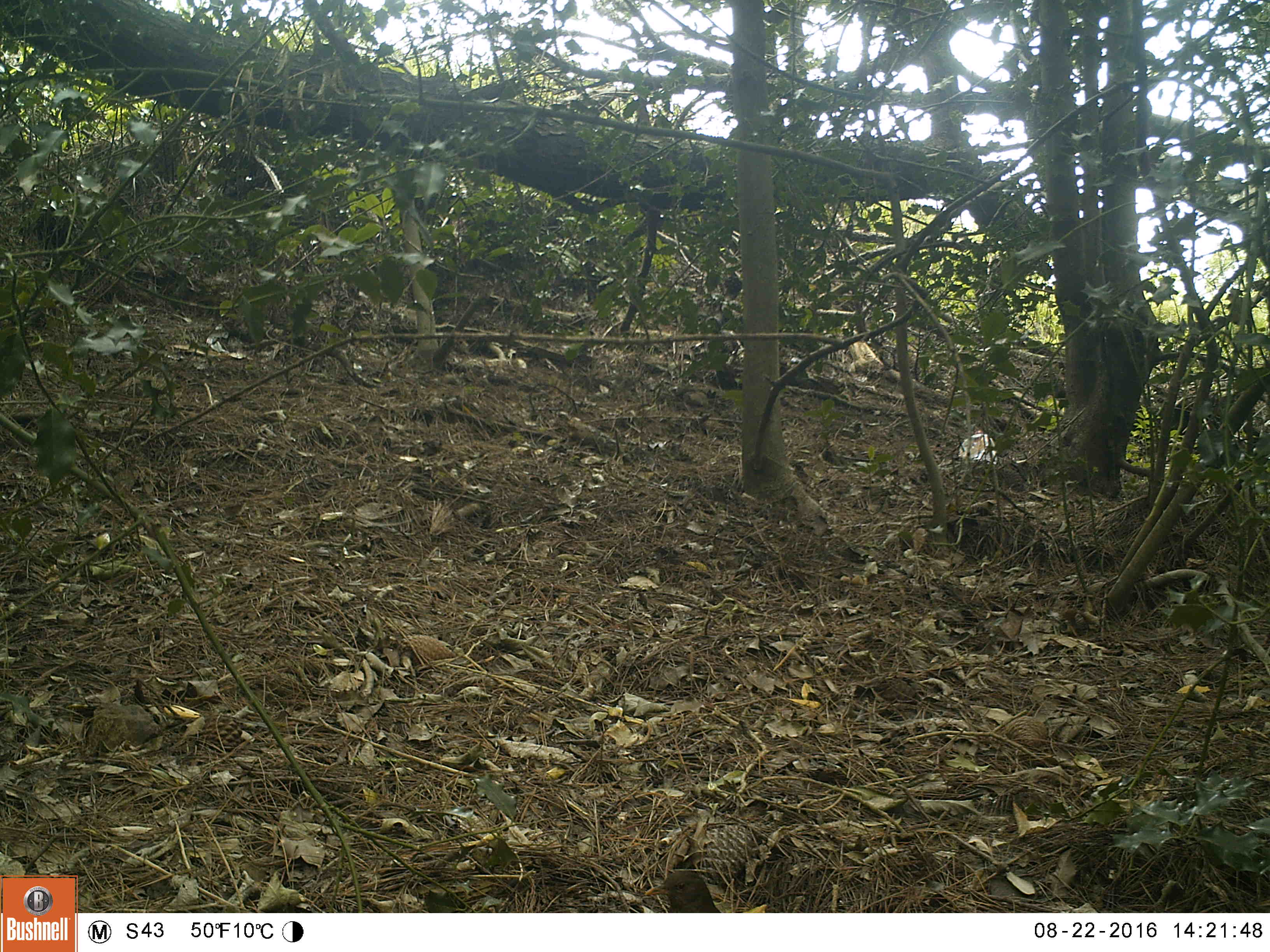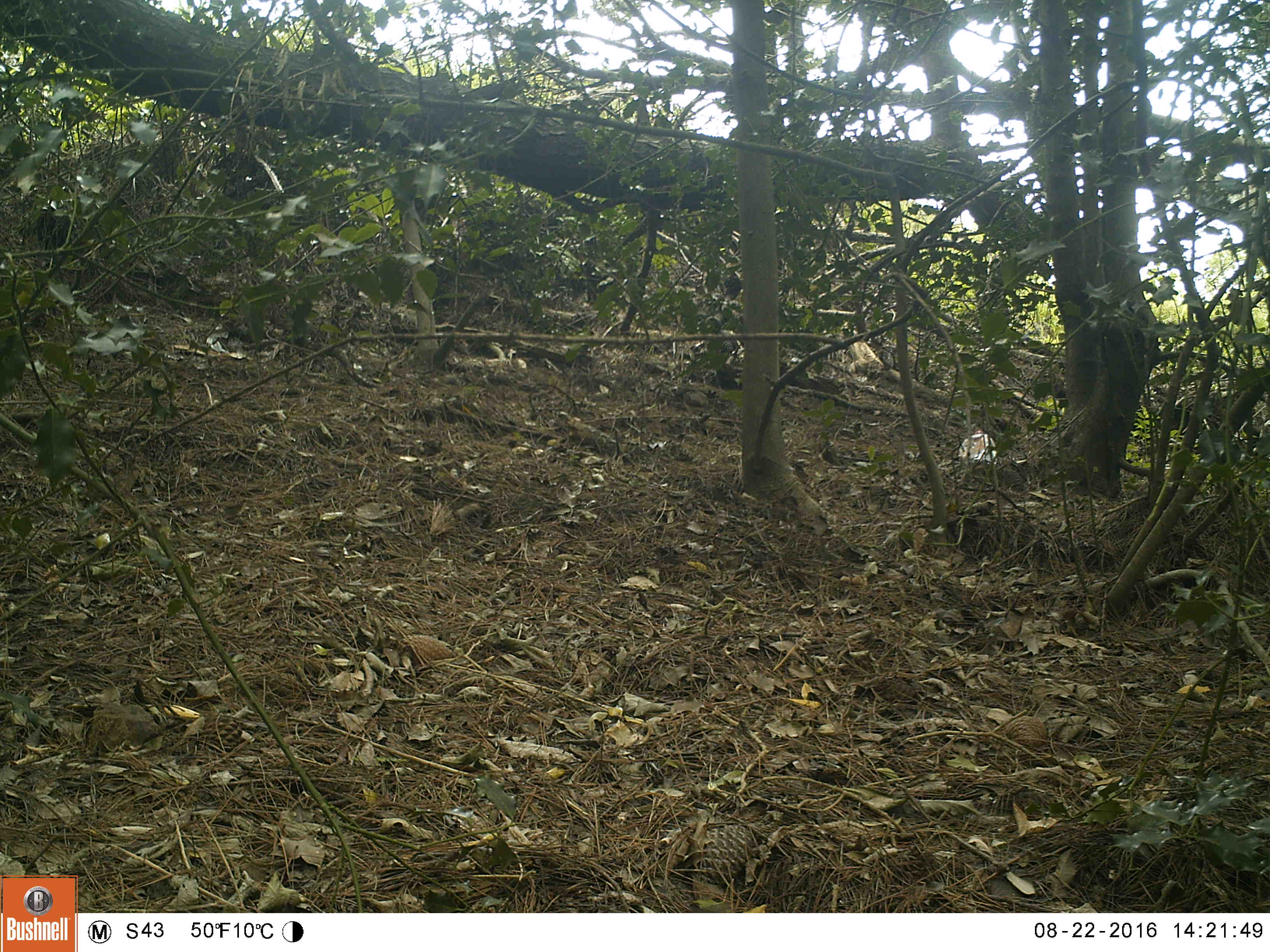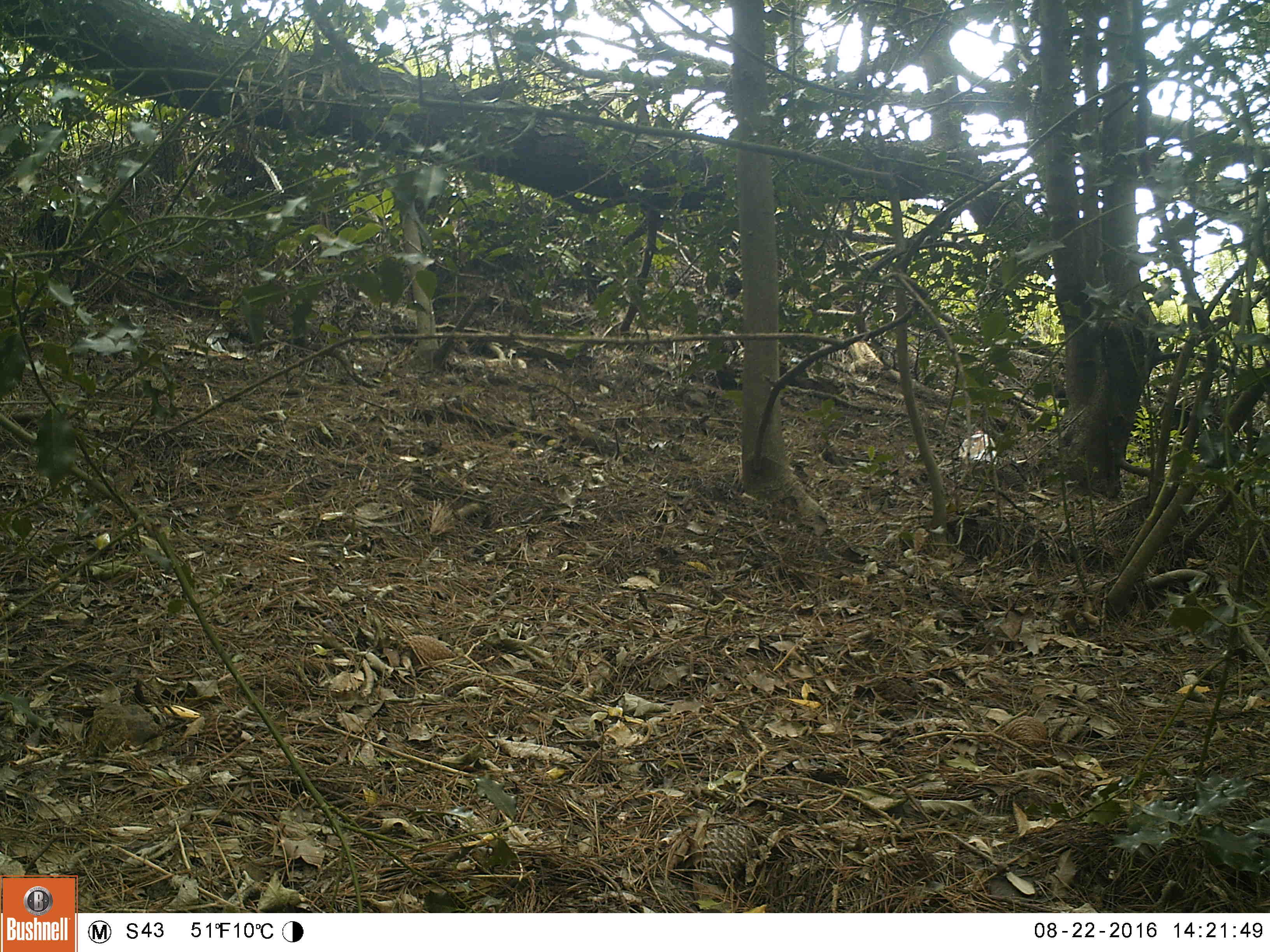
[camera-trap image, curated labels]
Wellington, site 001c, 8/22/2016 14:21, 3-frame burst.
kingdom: Animalia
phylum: Chordata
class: Aves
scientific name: Aves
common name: bird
Bird (Aves).